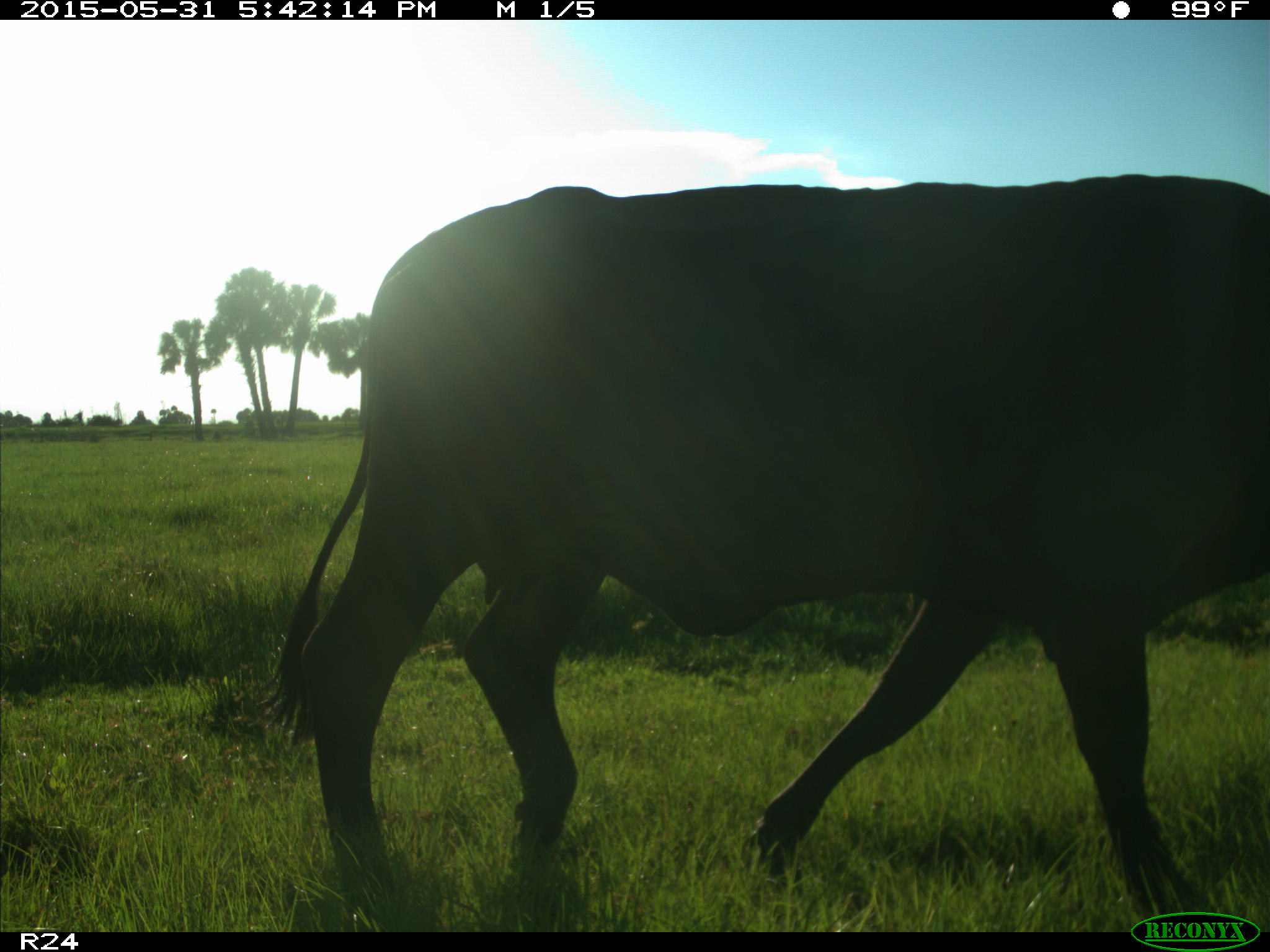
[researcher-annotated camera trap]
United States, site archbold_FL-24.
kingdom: Animalia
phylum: Chordata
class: Mammalia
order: Artiodactyla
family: Bovidae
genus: Bos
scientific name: Bos taurus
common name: domestic cow